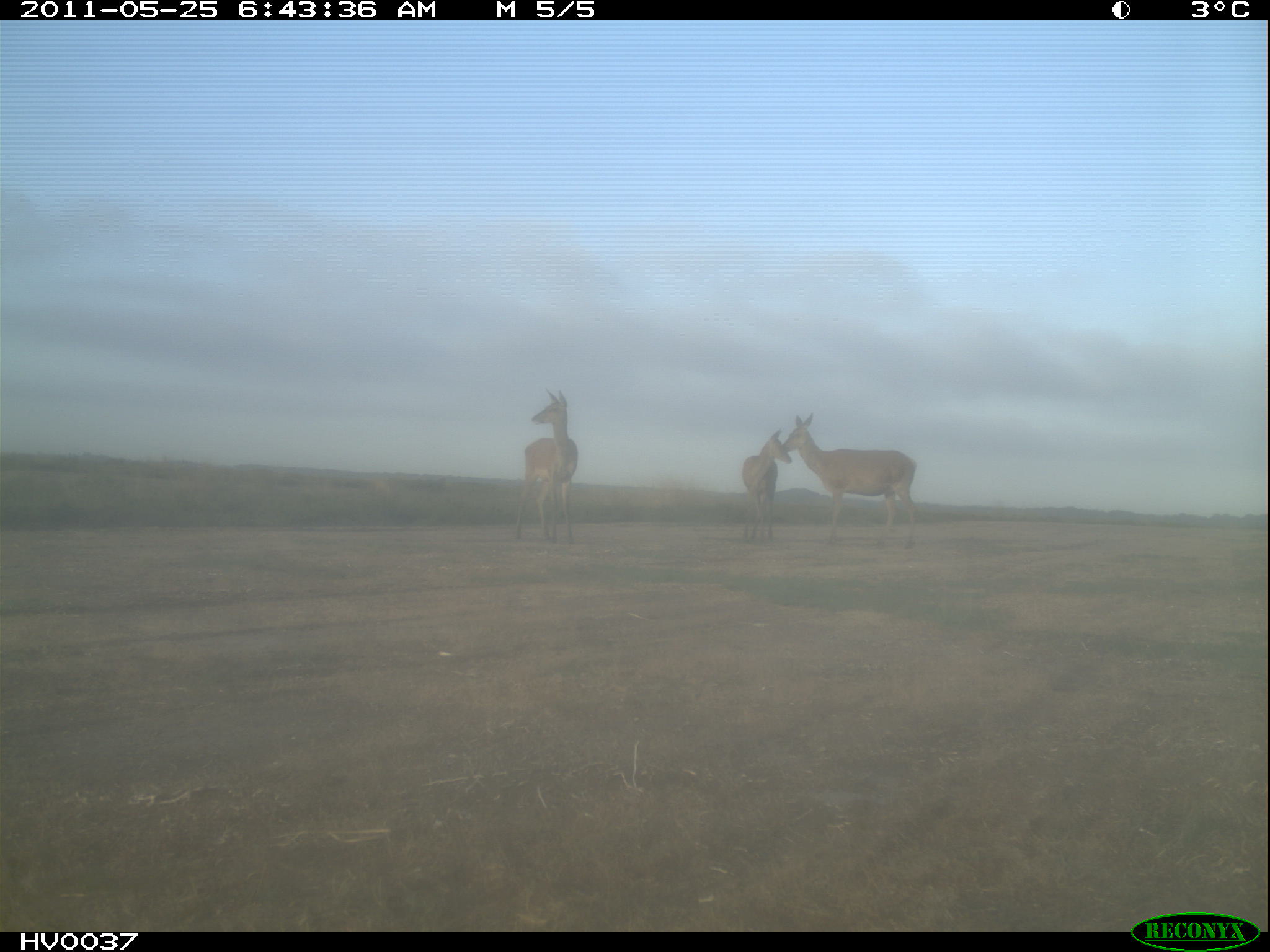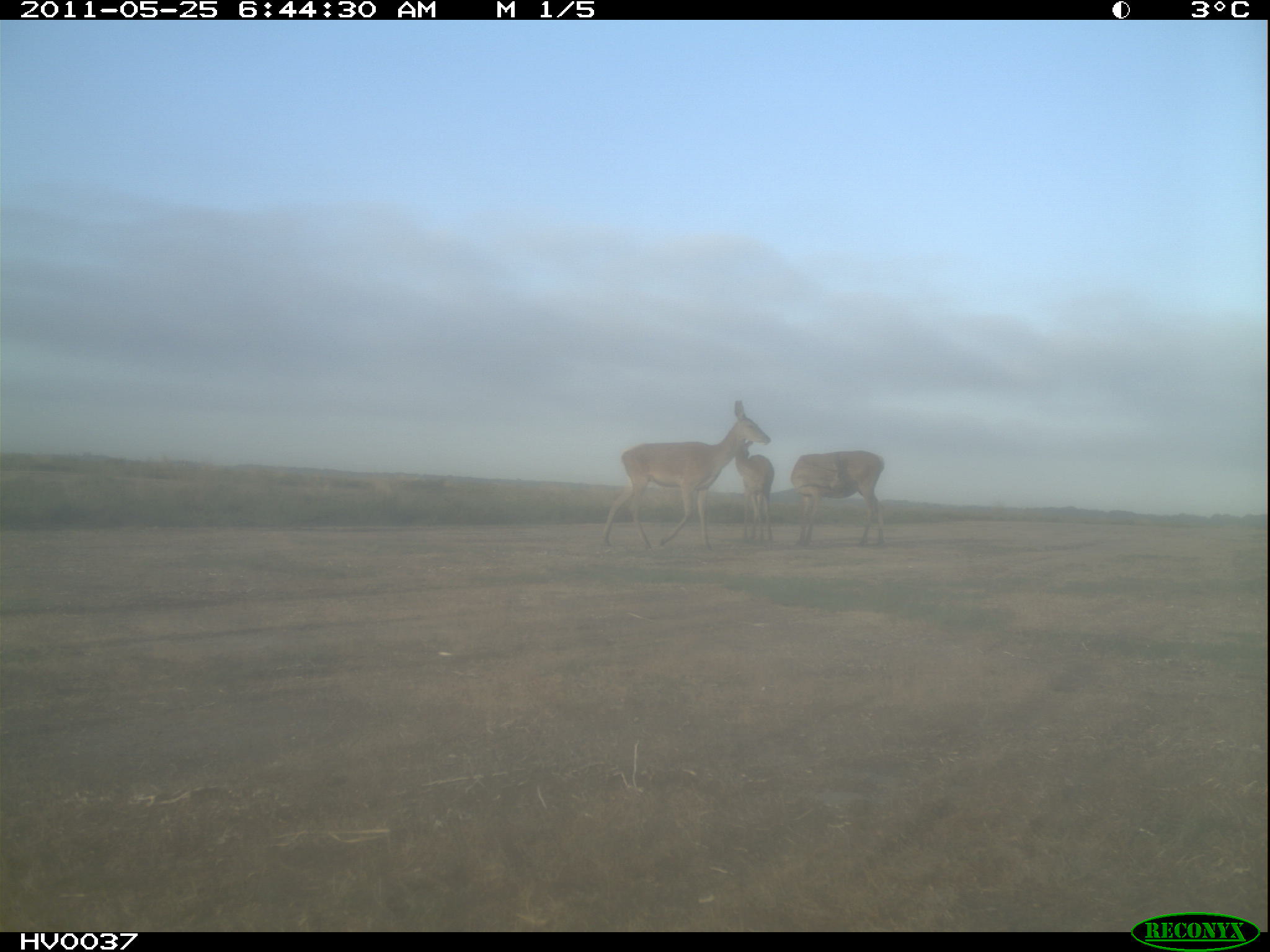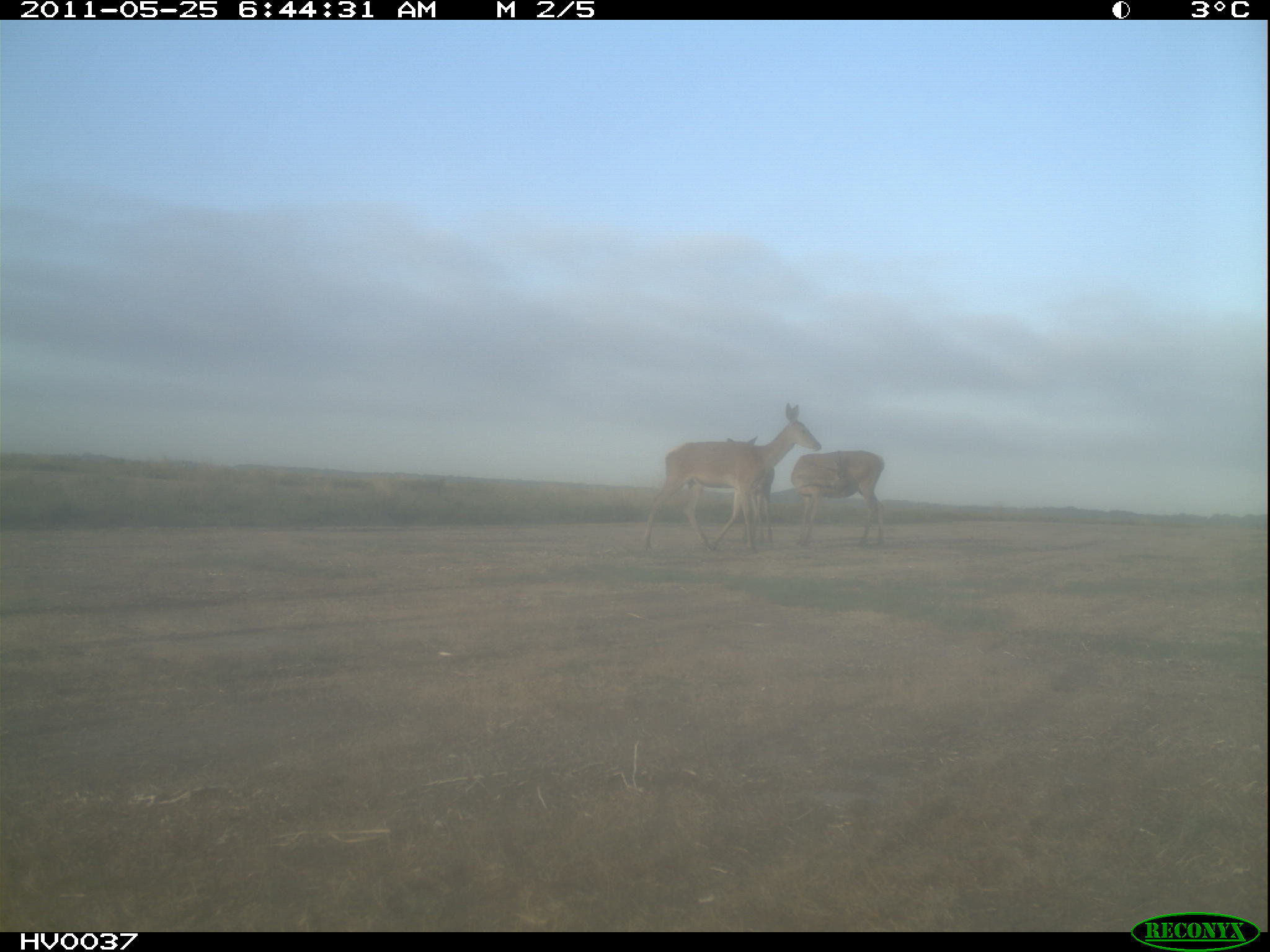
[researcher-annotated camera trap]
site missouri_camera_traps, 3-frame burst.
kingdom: Animalia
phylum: Chordata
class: Mammalia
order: Artiodactyla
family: Cervidae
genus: Cervus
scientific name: Cervus elaphus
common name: red deer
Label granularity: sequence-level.